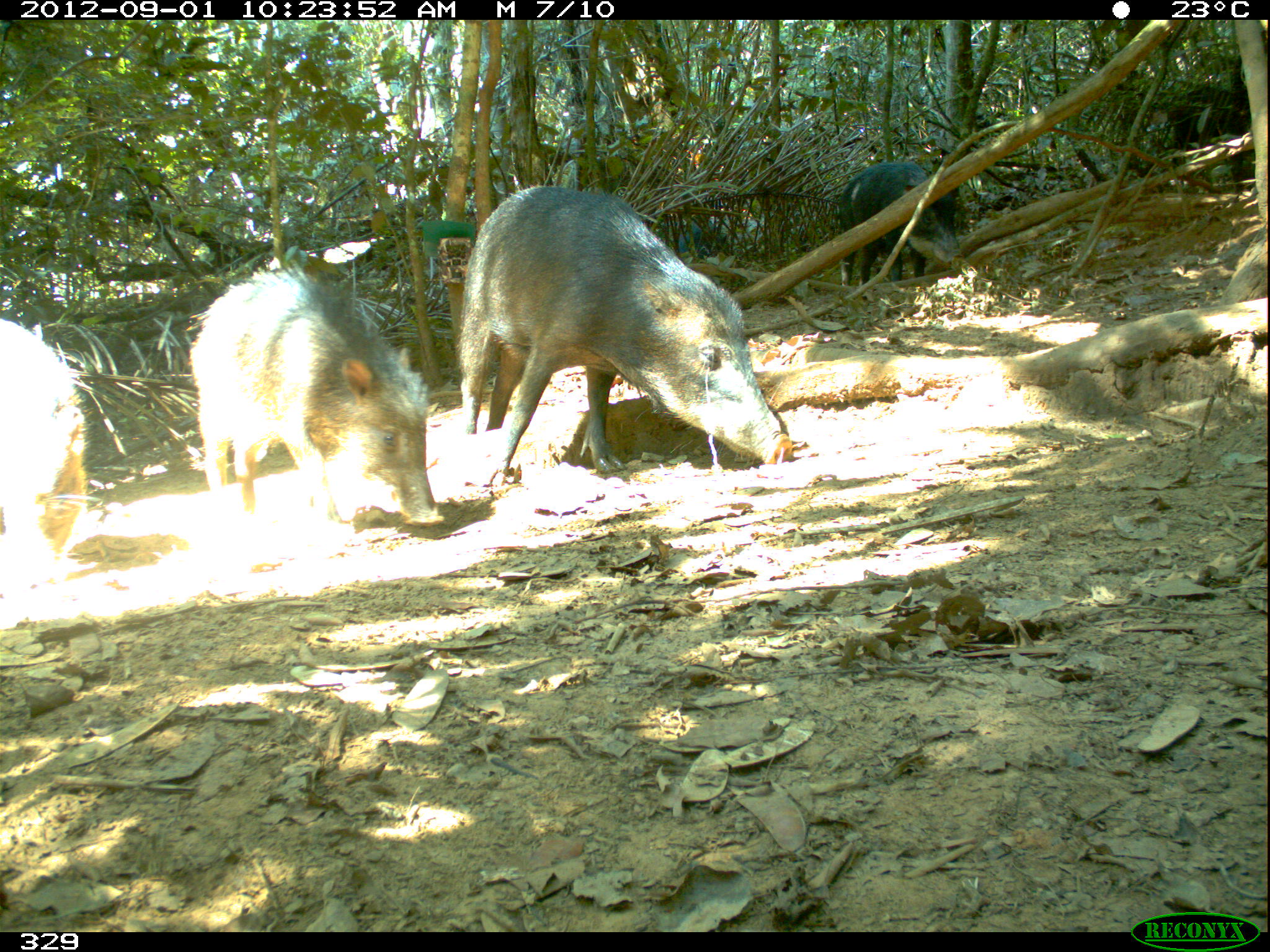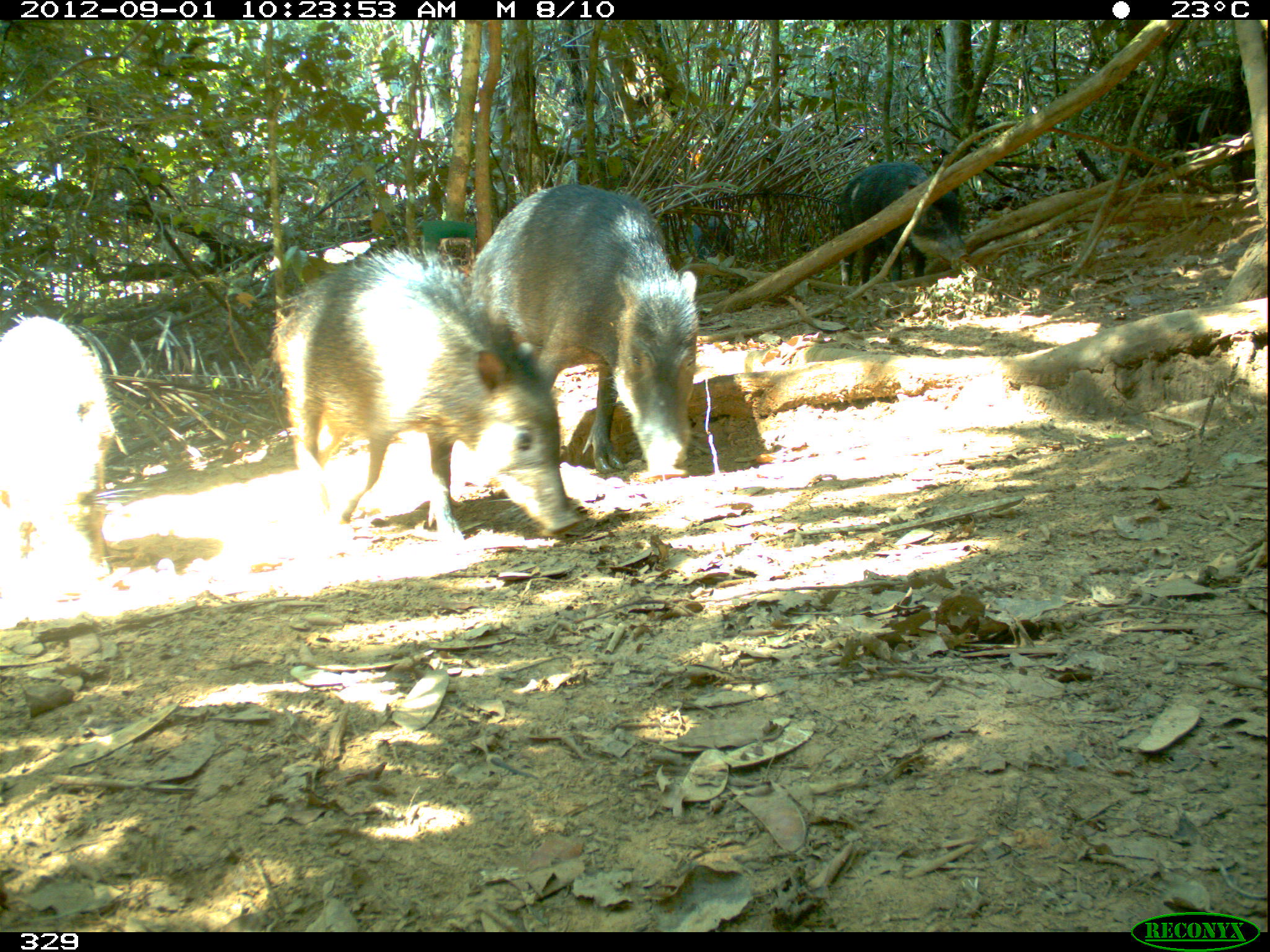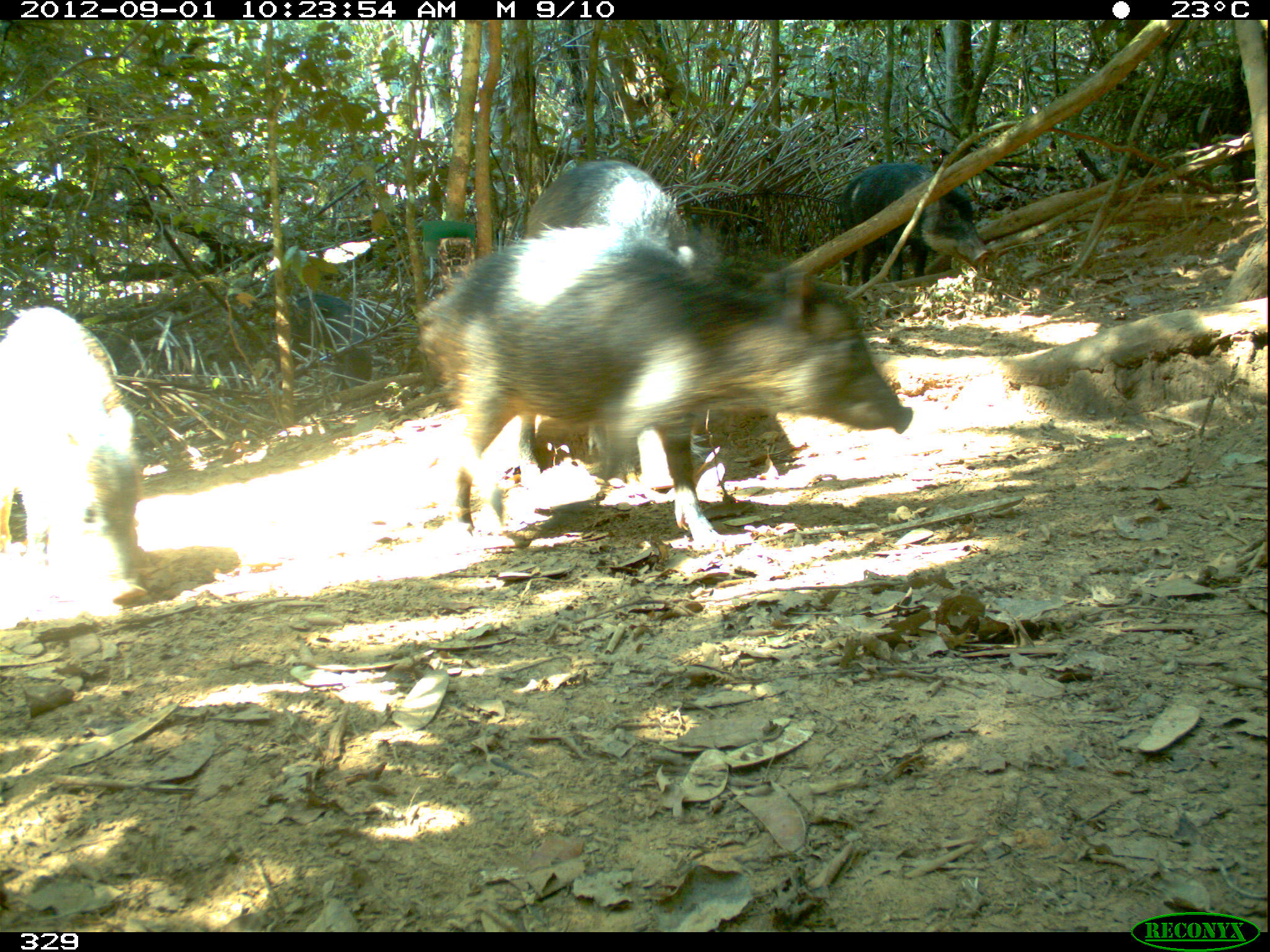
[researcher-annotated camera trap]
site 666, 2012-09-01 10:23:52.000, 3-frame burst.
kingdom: Animalia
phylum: Chordata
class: Mammalia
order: Artiodactyla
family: Tayassuidae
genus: Tayassu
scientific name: Tayassu pecari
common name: white-lipped peccary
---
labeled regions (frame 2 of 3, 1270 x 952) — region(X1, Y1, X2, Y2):
tayassu pecari: region(266, 244, 586, 545); region(473, 178, 700, 480); region(0, 313, 118, 623); region(834, 155, 972, 286); region(1166, 85, 1233, 190); region(684, 216, 737, 268)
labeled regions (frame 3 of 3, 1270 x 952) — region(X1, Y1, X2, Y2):
tayassu pecari: region(415, 225, 915, 554); region(515, 154, 734, 519); region(0, 300, 148, 631); region(831, 157, 993, 284); region(271, 292, 370, 393); region(680, 193, 775, 245)